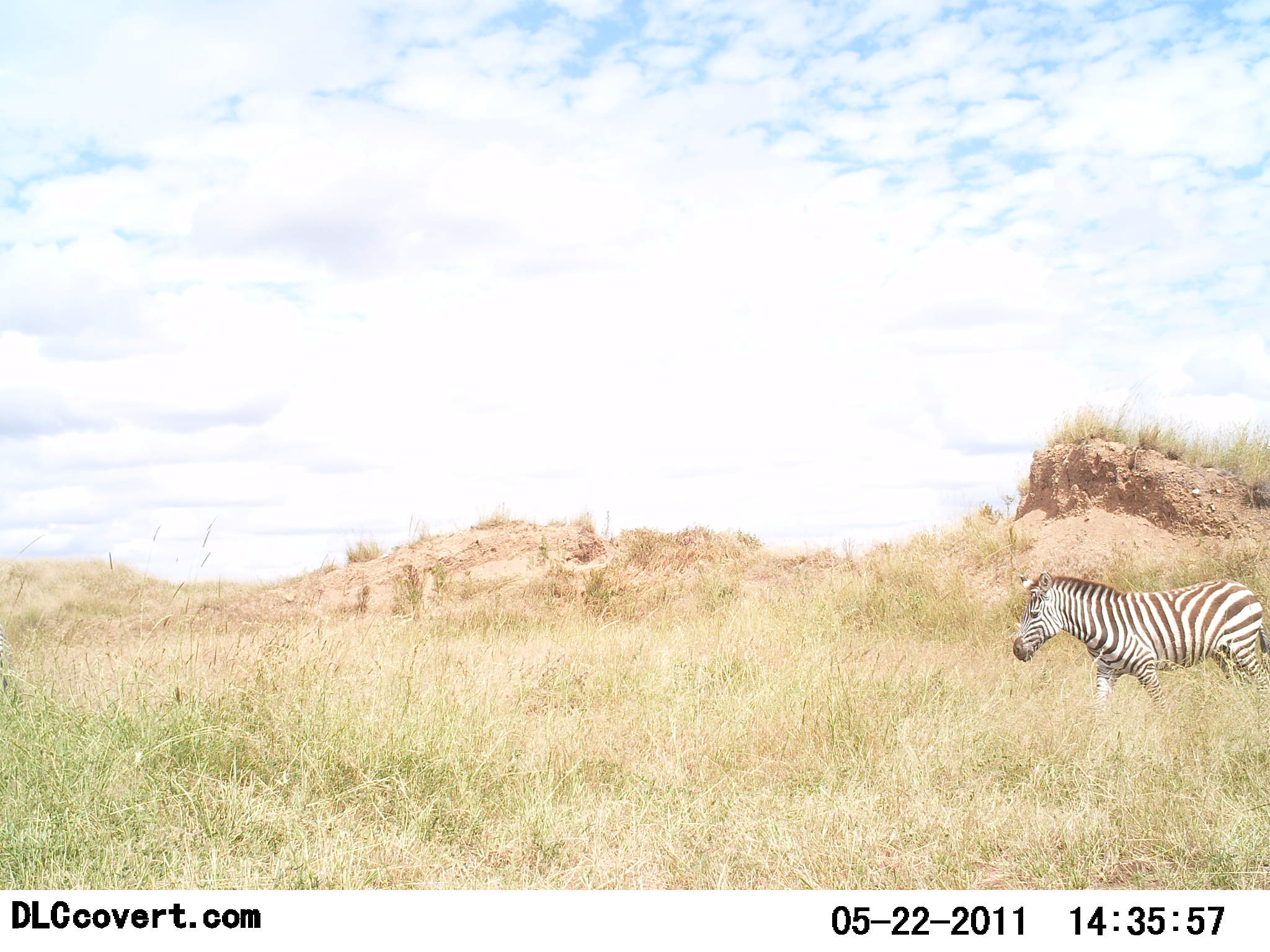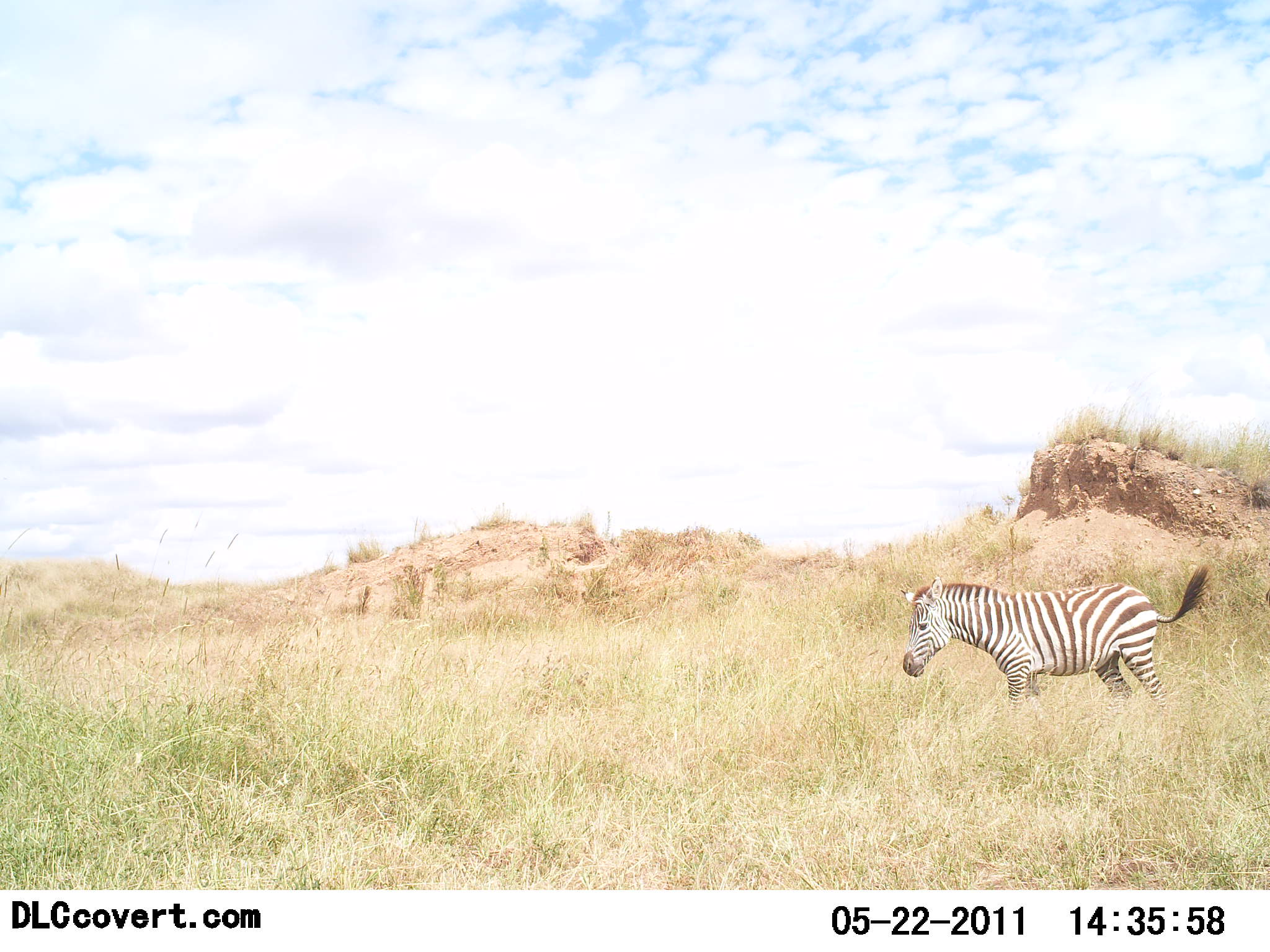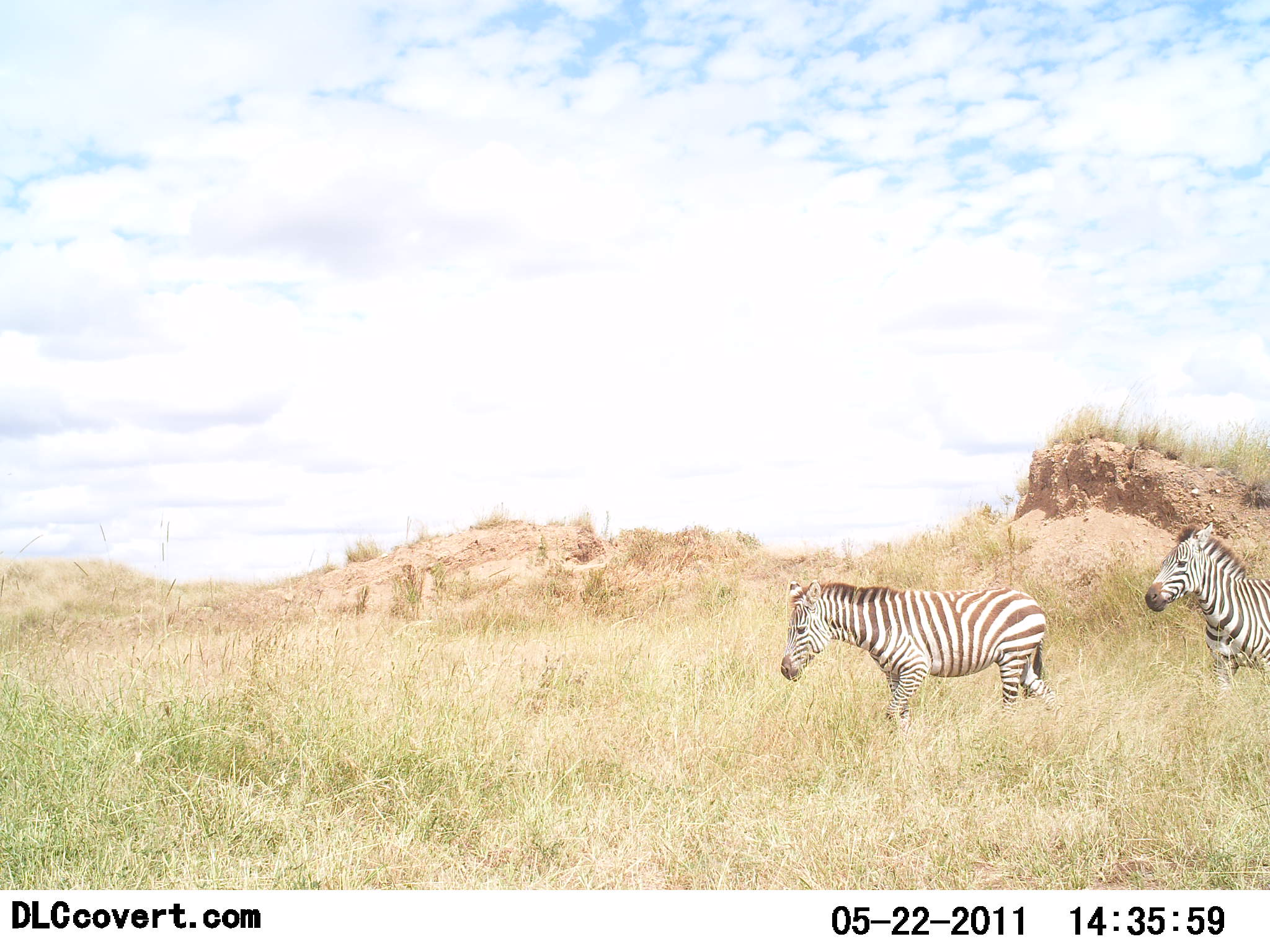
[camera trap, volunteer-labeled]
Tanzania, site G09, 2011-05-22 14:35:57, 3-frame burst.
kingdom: Animalia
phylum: Chordata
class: Mammalia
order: Perissodactyla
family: Equidae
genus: Equus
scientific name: Equus quagga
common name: plains zebra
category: zebra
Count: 2.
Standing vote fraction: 18%.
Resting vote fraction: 0%.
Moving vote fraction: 91%.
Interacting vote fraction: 0%.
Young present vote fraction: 0%.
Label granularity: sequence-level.